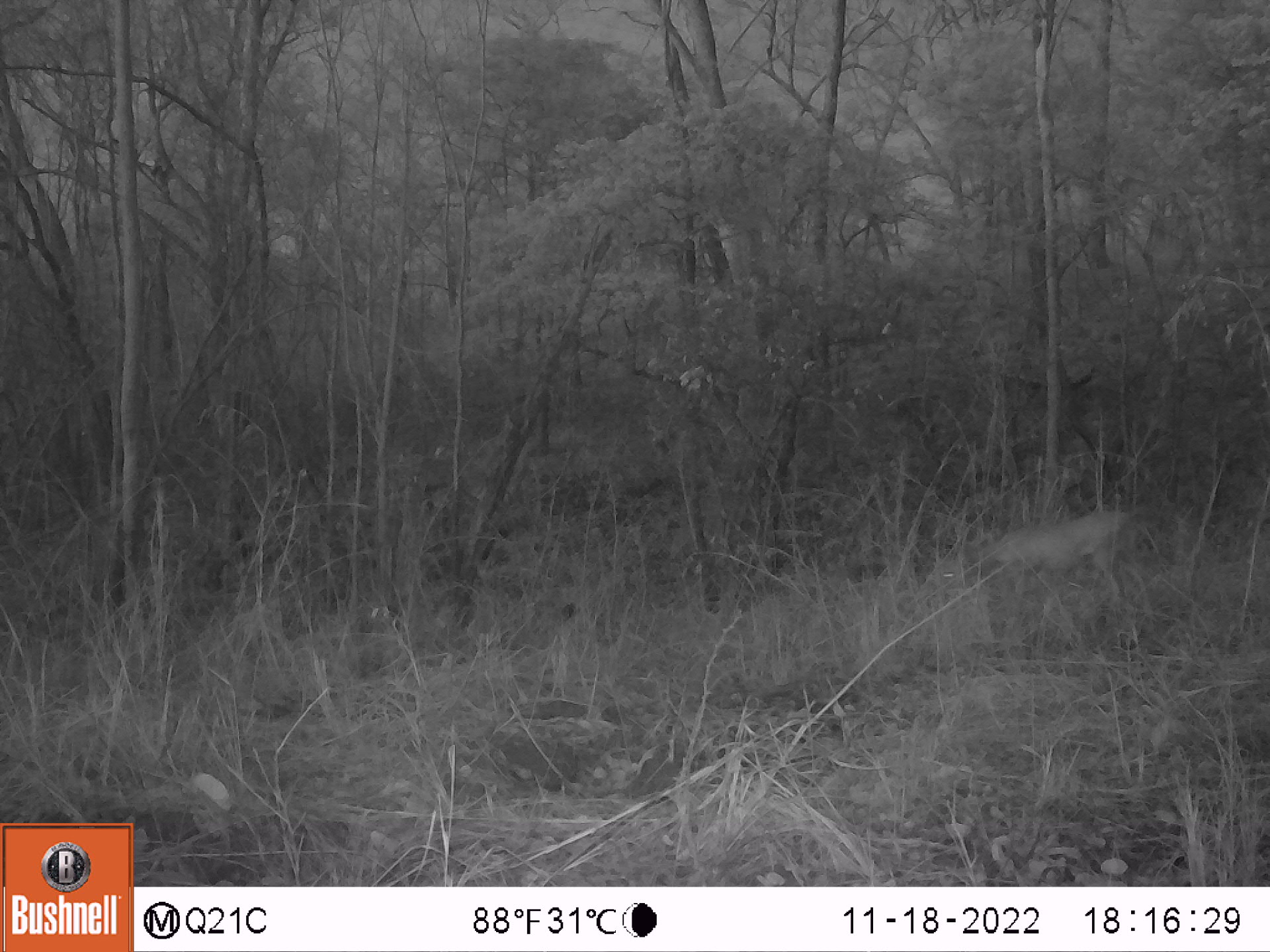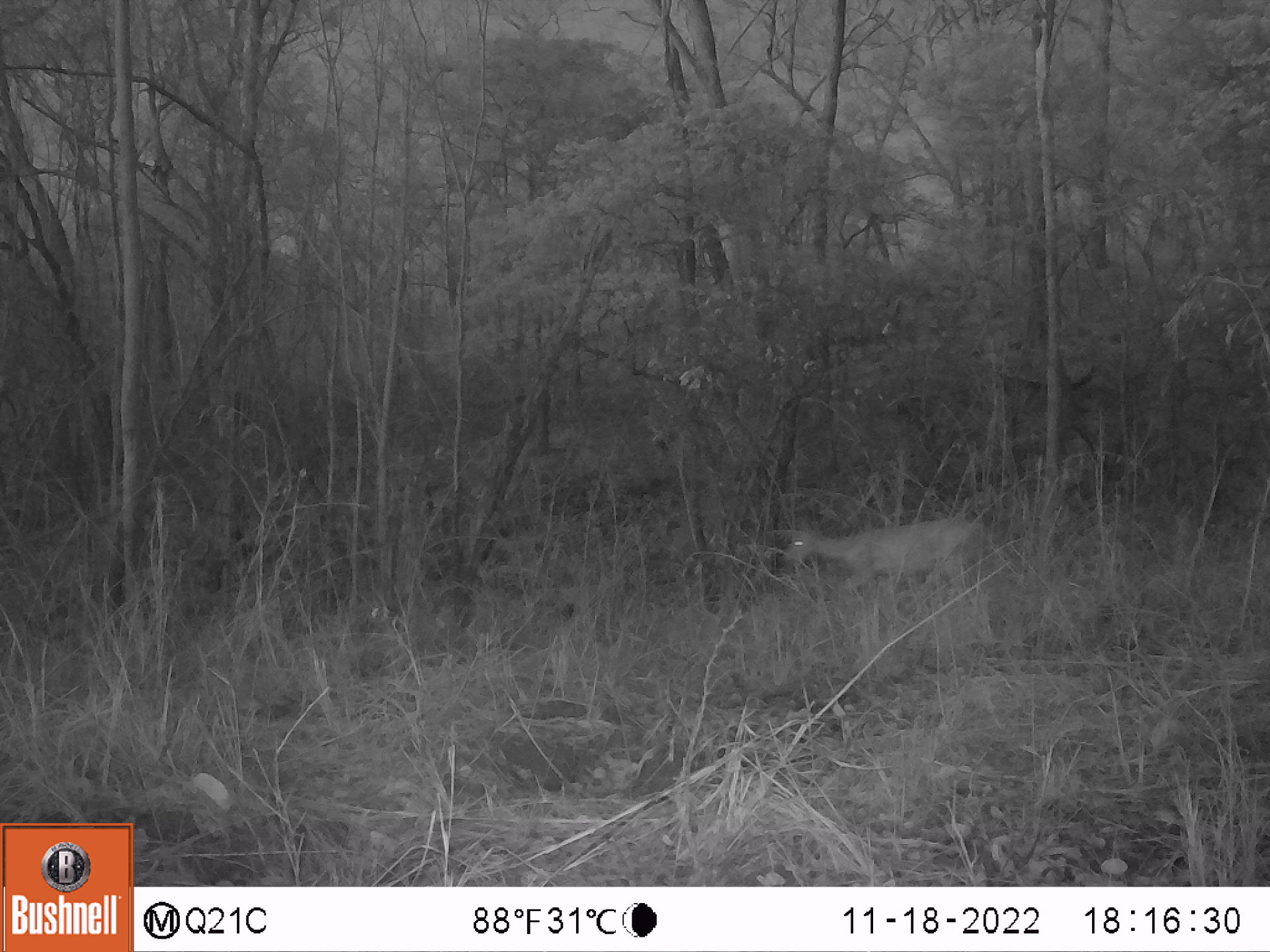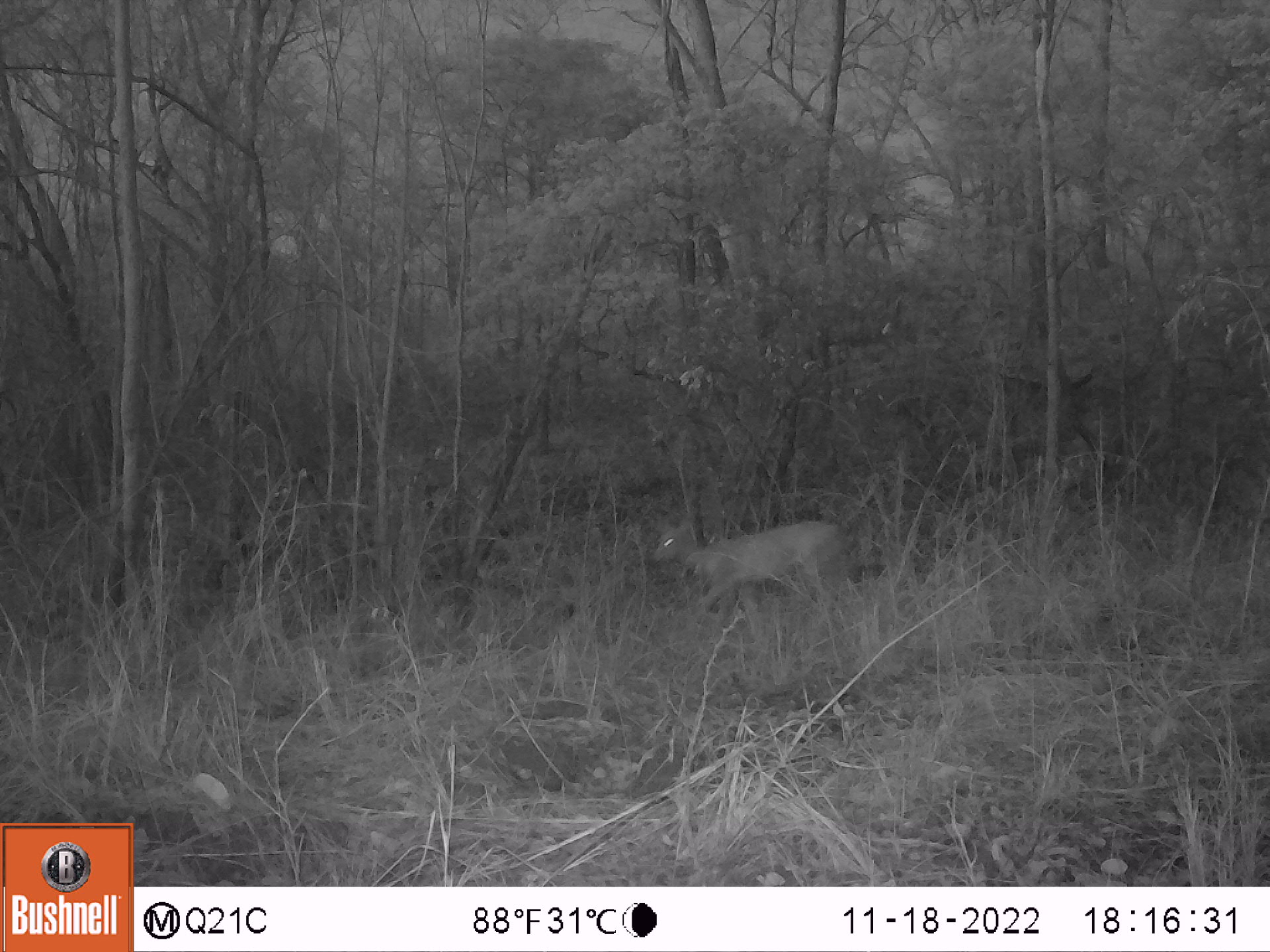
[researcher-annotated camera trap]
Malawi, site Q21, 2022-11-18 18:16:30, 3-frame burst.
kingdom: Animalia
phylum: Chordata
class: Mammalia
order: Artiodactyla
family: Bovidae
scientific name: Antilopinae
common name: small antelope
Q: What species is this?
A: Small antelope (Antilopinae).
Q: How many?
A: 1.